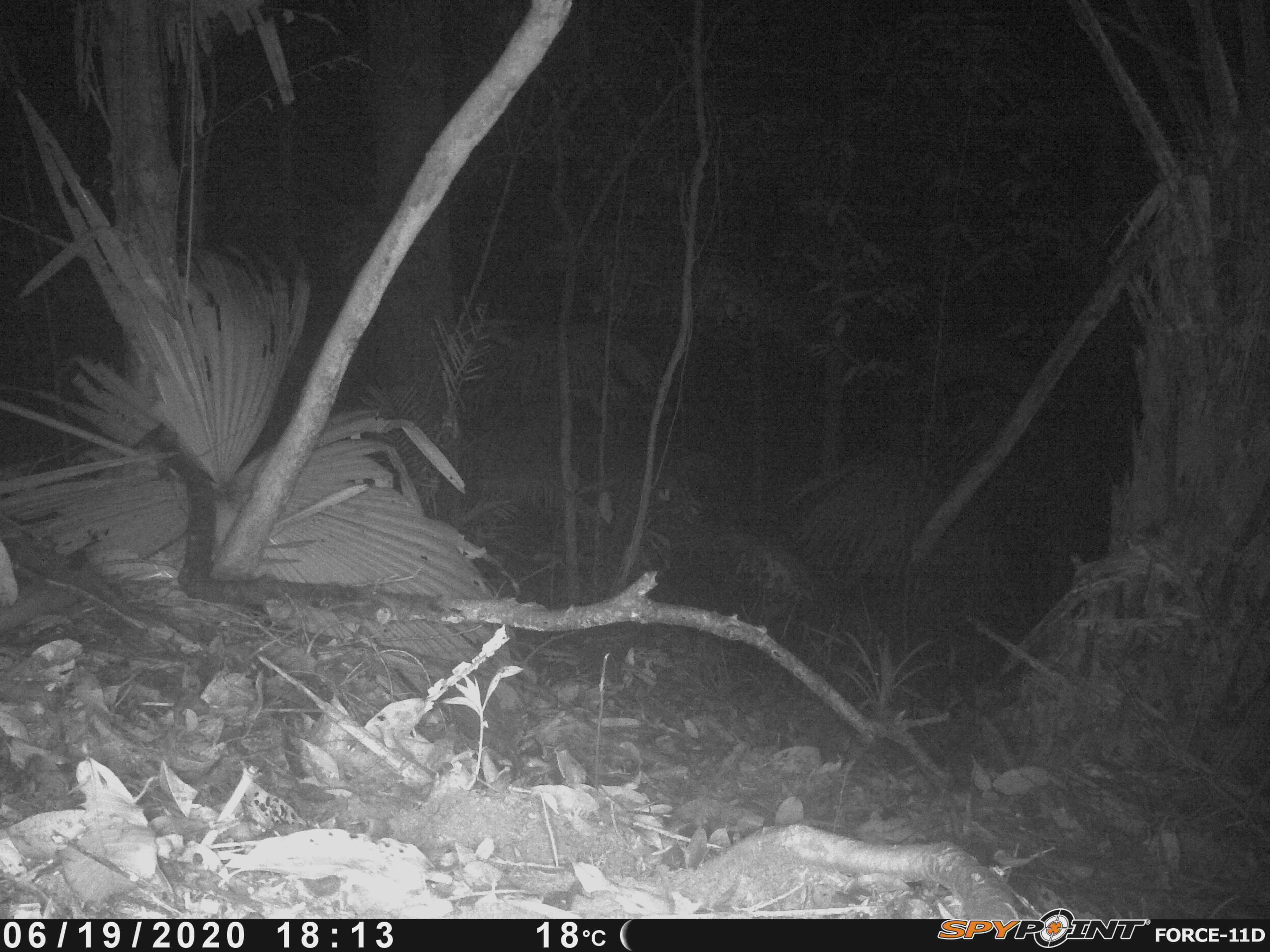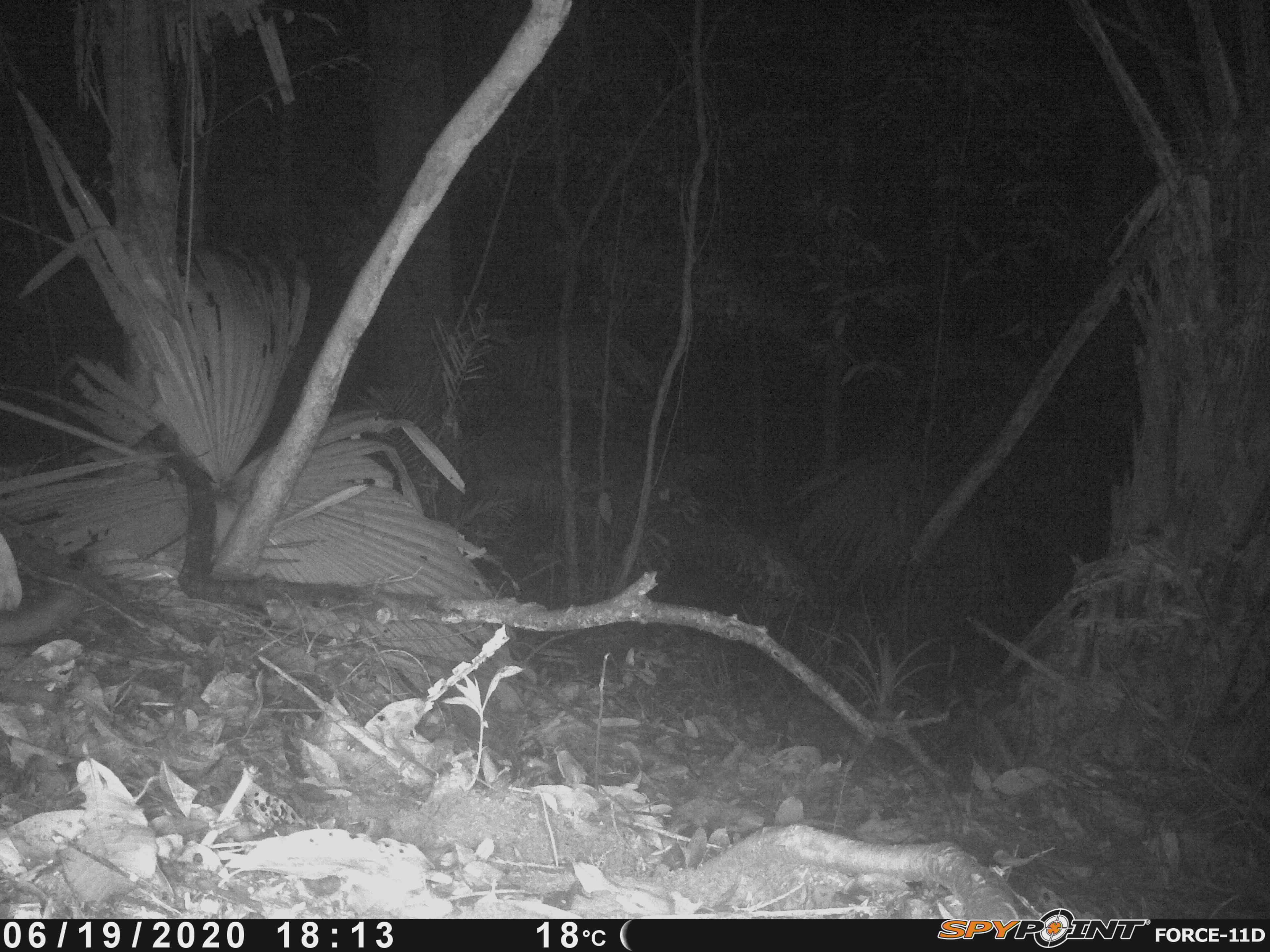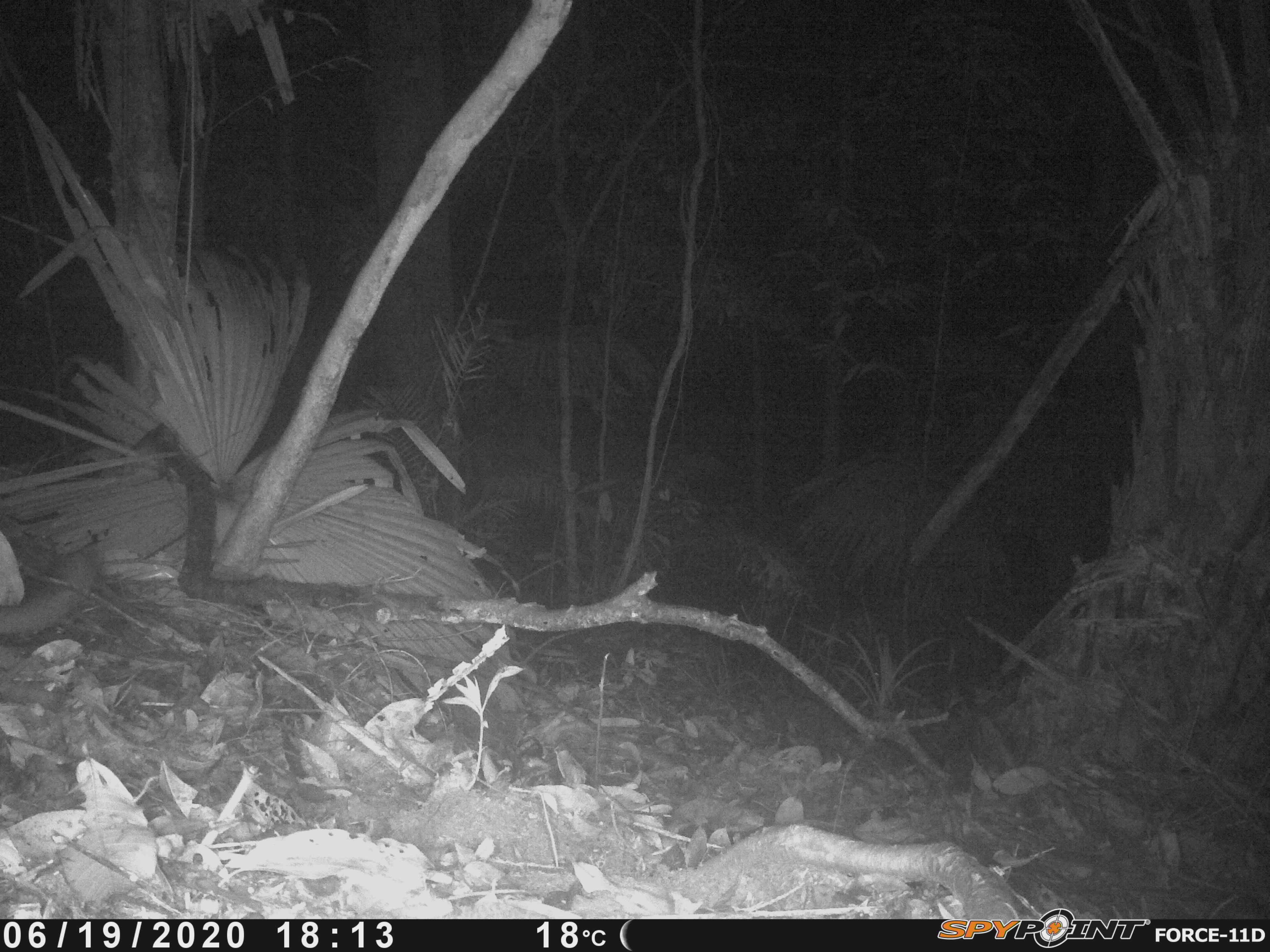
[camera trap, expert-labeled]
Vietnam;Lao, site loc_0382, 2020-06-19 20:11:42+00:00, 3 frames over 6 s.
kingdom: Animalia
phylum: Chordata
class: Mammalia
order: Carnivora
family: Mustelidae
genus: Melogale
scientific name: Melogale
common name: ferret badger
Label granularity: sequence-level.